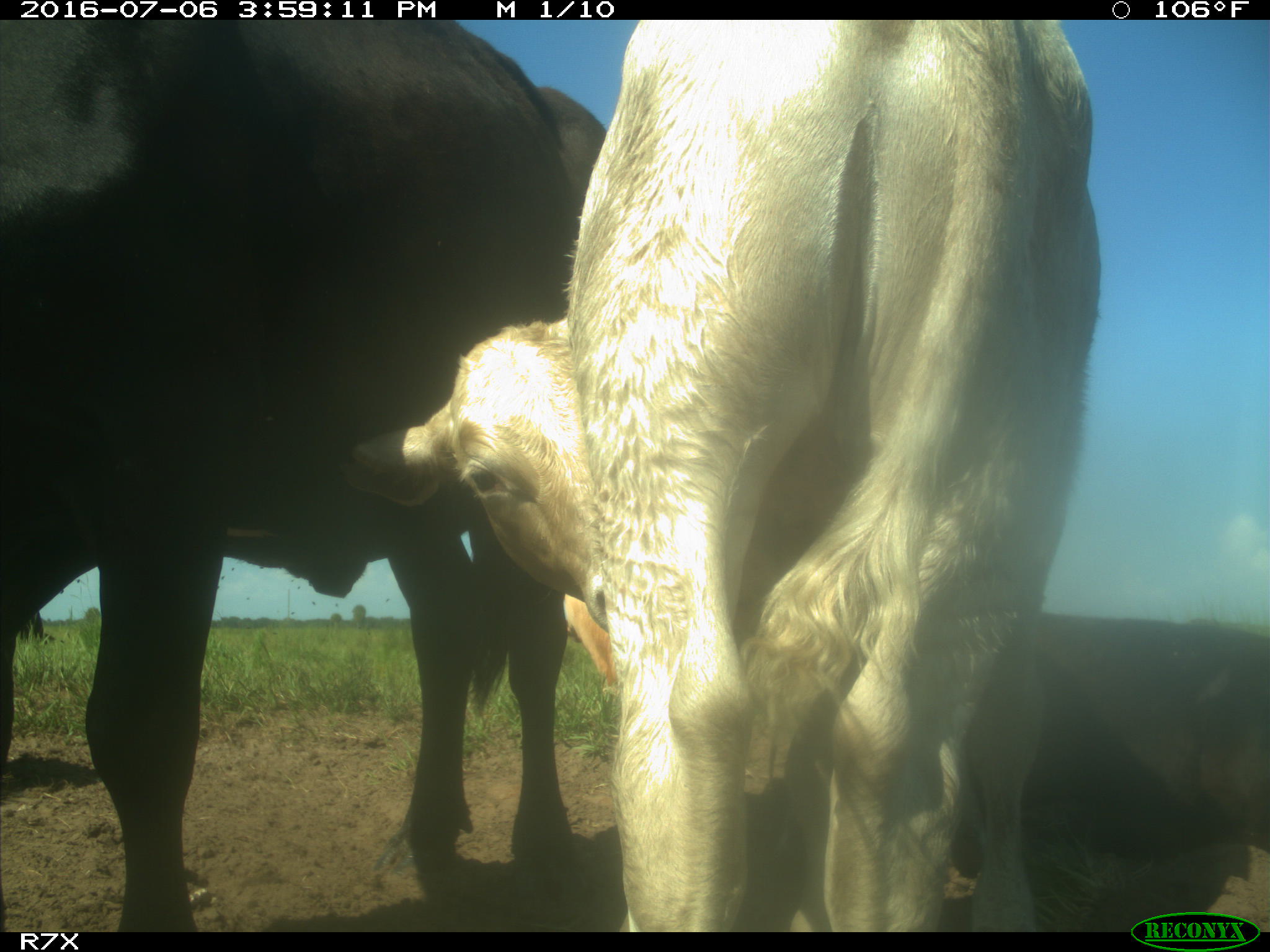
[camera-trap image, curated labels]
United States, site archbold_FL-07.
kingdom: Animalia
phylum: Chordata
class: Mammalia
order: Artiodactyla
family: Bovidae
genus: Bos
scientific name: Bos taurus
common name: domestic cow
Bos taurus (domestic cow).